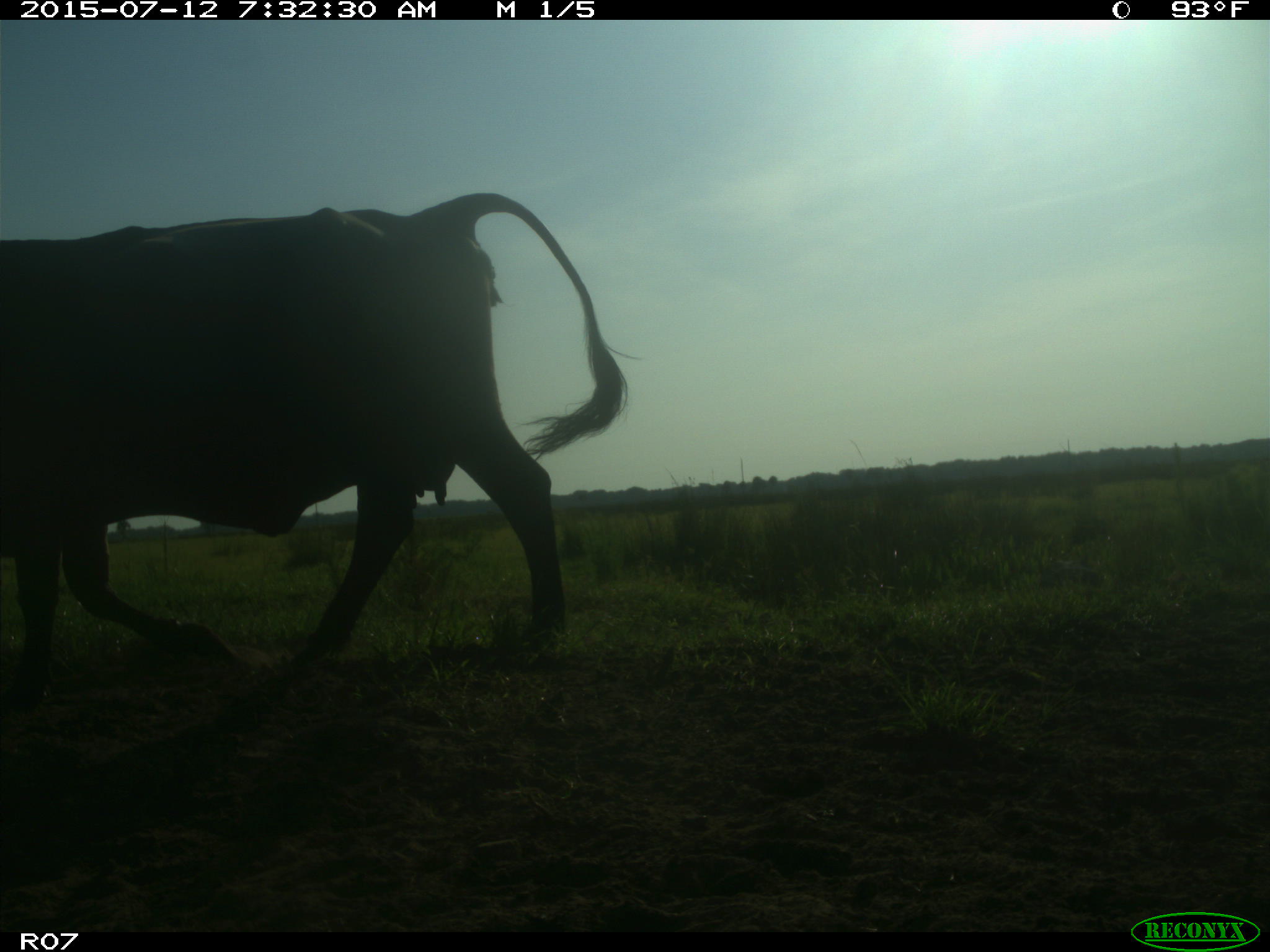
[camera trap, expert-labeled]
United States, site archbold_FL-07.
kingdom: Animalia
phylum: Chordata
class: Mammalia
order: Artiodactyla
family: Bovidae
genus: Bos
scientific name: Bos taurus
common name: domestic cow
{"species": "Bos taurus (domestic cow)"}